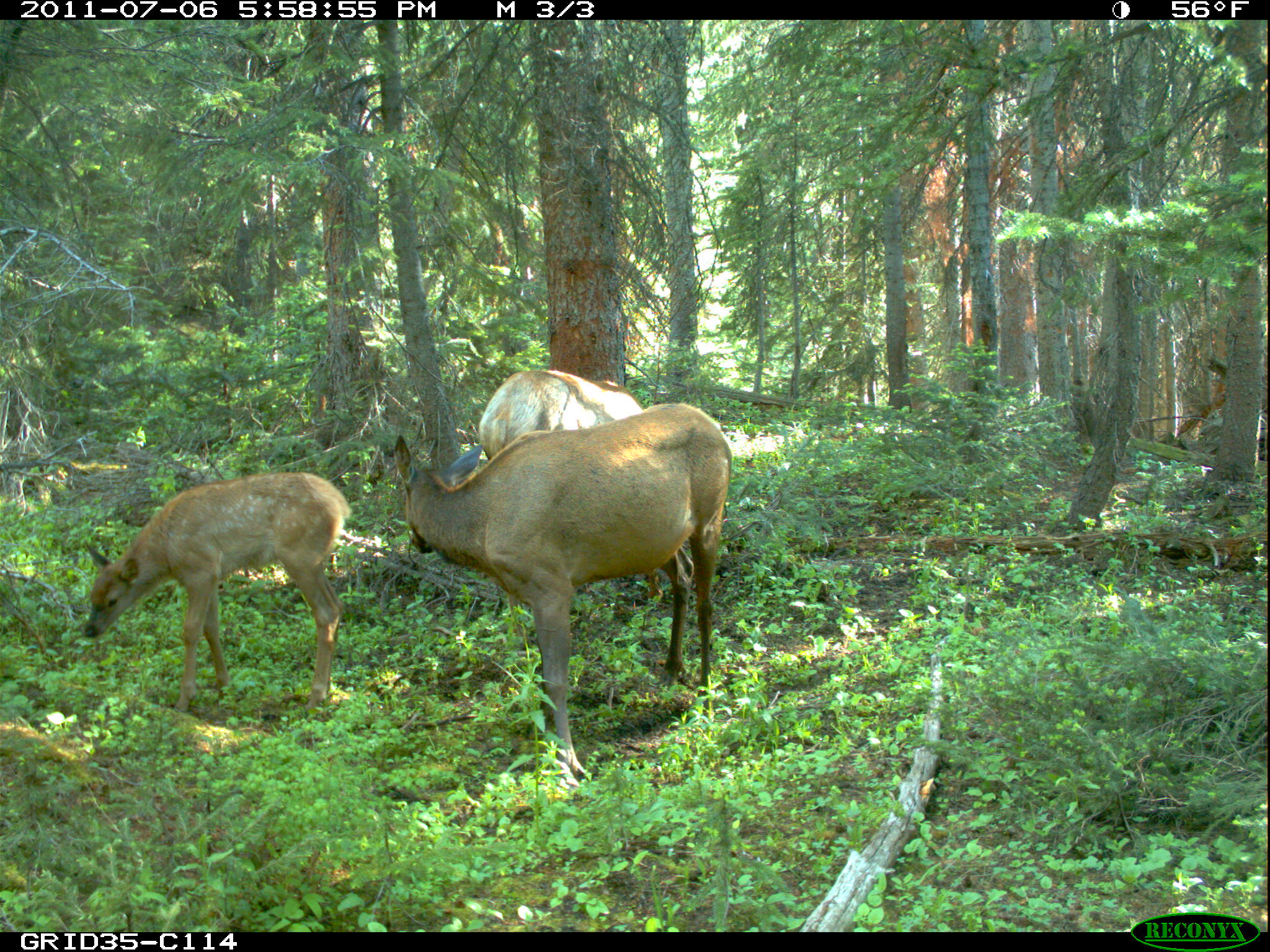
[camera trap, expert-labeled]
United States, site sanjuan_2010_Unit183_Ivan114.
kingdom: Animalia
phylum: Chordata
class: Mammalia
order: Artiodactyla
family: Cervidae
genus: Cervus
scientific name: Cervus elaphus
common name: red deer